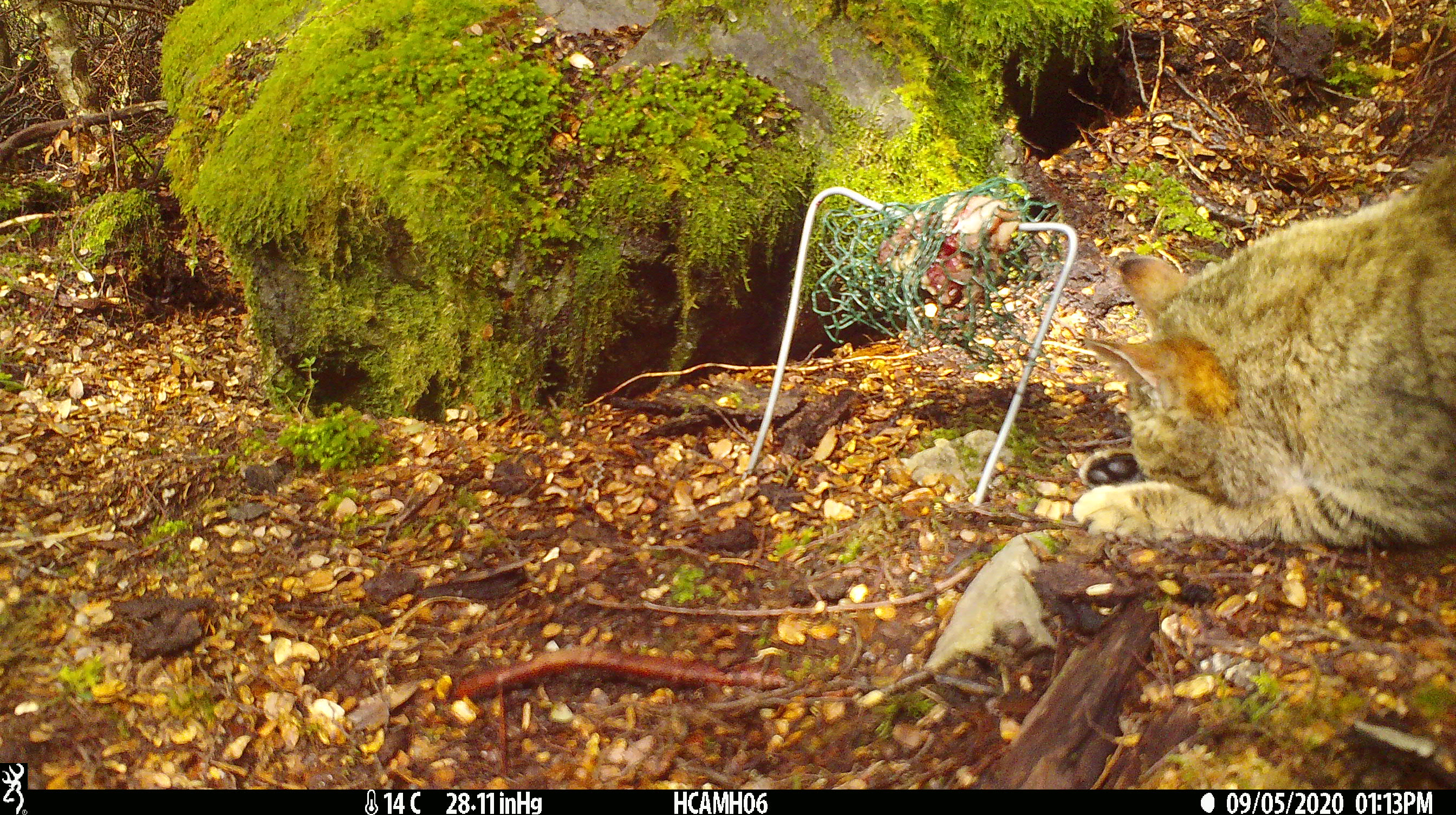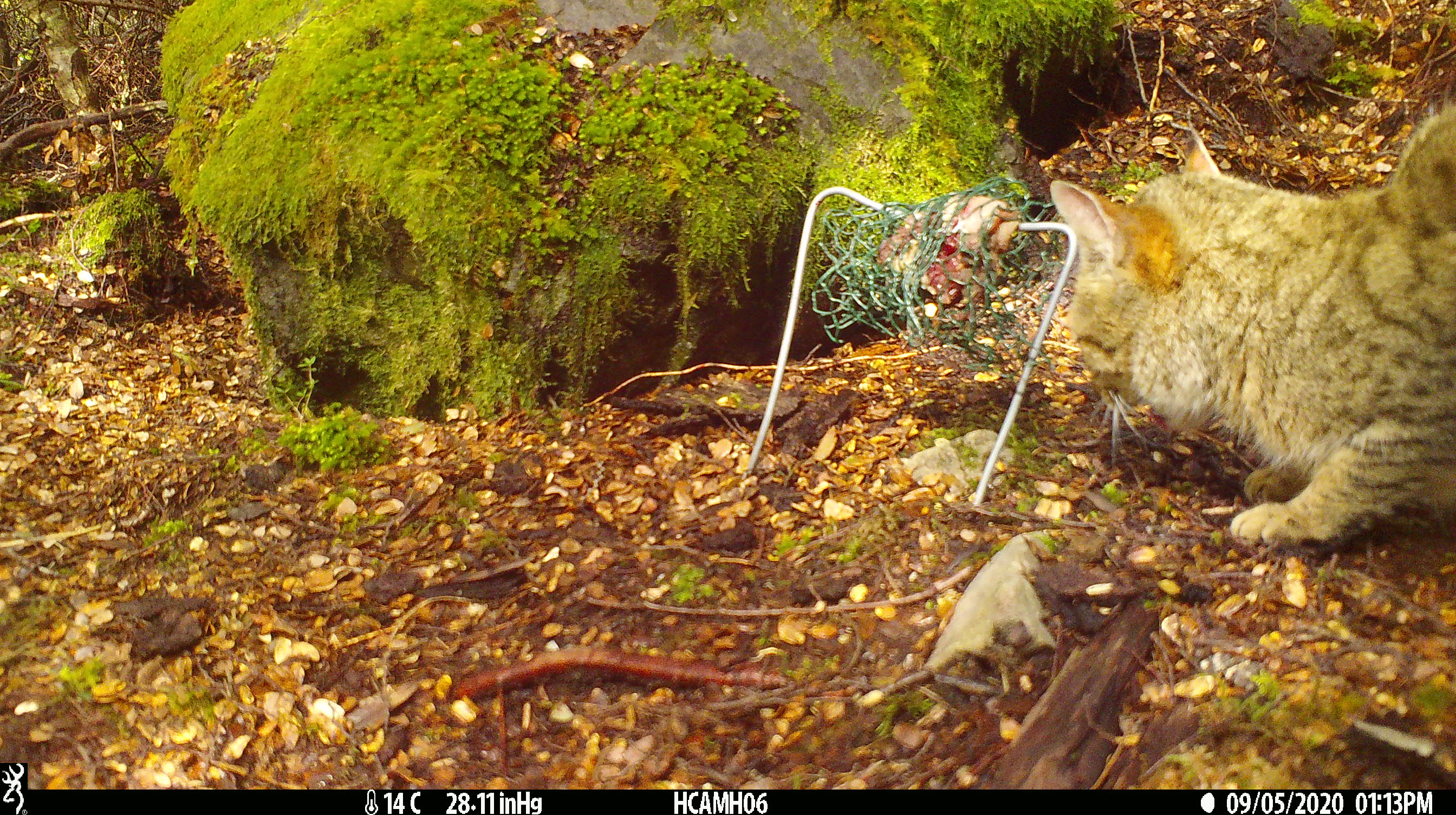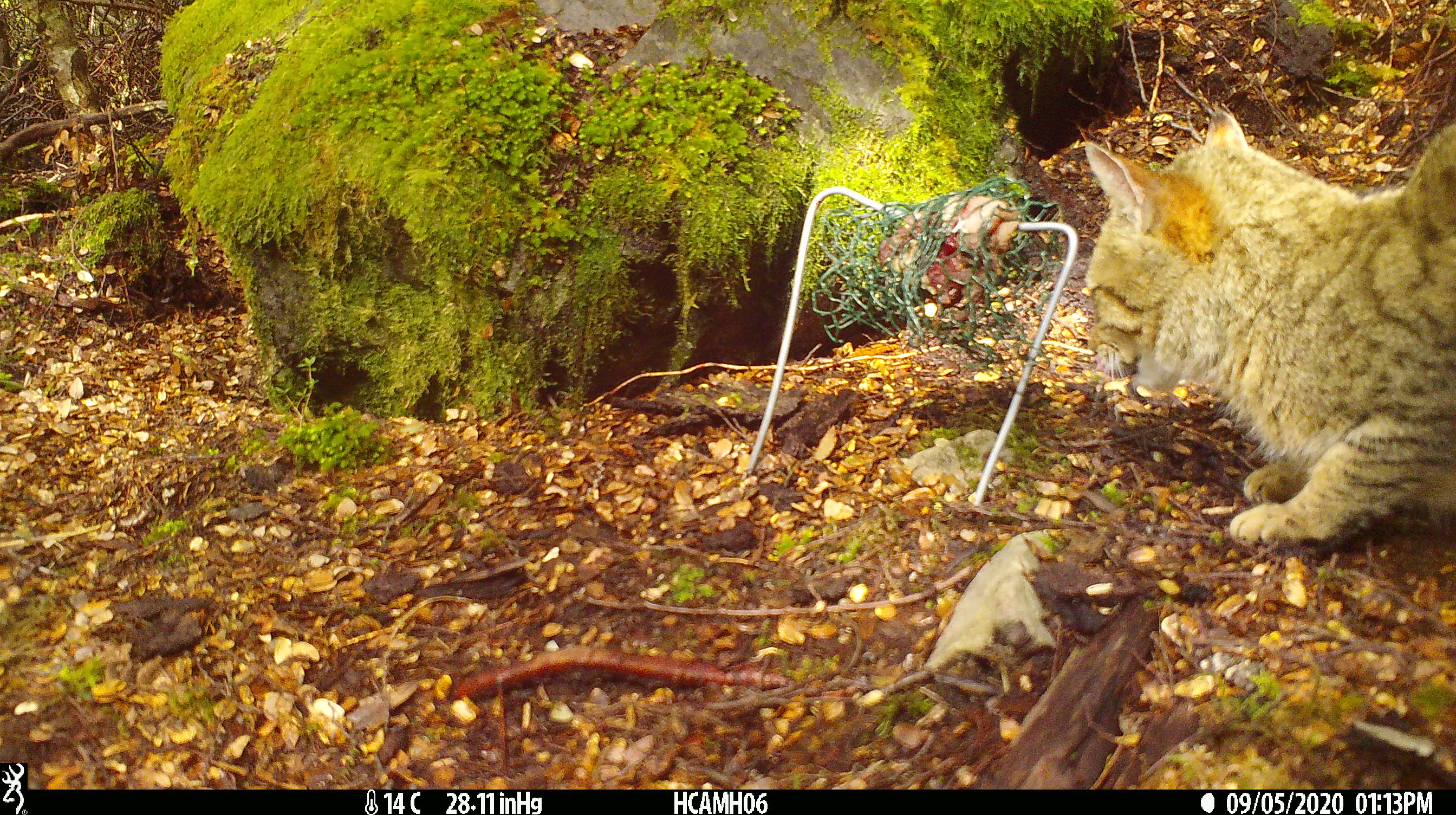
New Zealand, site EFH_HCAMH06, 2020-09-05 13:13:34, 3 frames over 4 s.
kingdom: Animalia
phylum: Chordata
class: Mammalia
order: Carnivora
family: Felidae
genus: Felis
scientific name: Felis catus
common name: domestic cat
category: cat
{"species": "cat (domestic cat) (Felis catus)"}